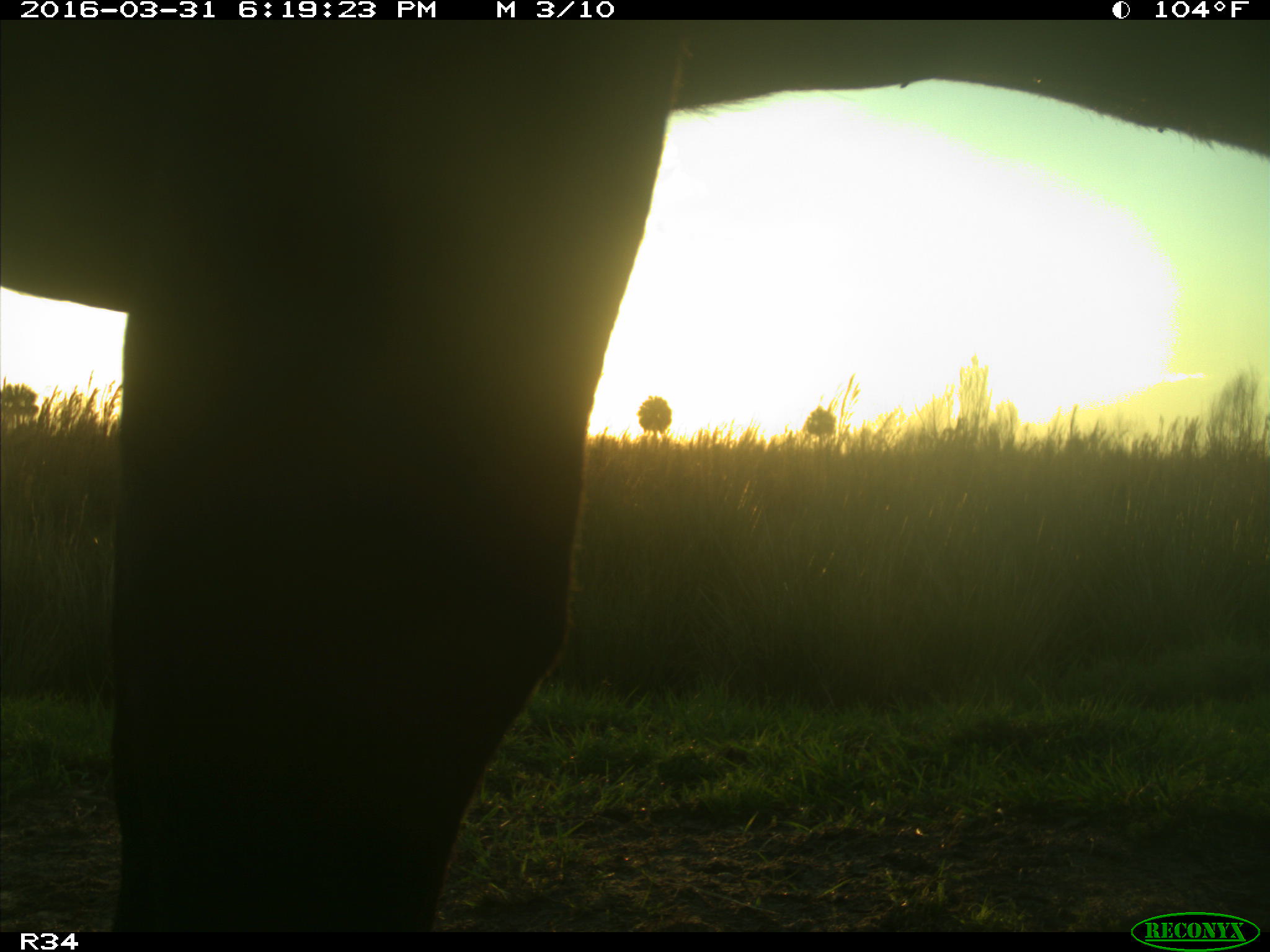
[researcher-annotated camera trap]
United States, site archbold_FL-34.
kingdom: Animalia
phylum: Chordata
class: Mammalia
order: Artiodactyla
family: Bovidae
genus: Bos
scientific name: Bos taurus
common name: domestic cow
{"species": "Bos taurus (domestic cow)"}